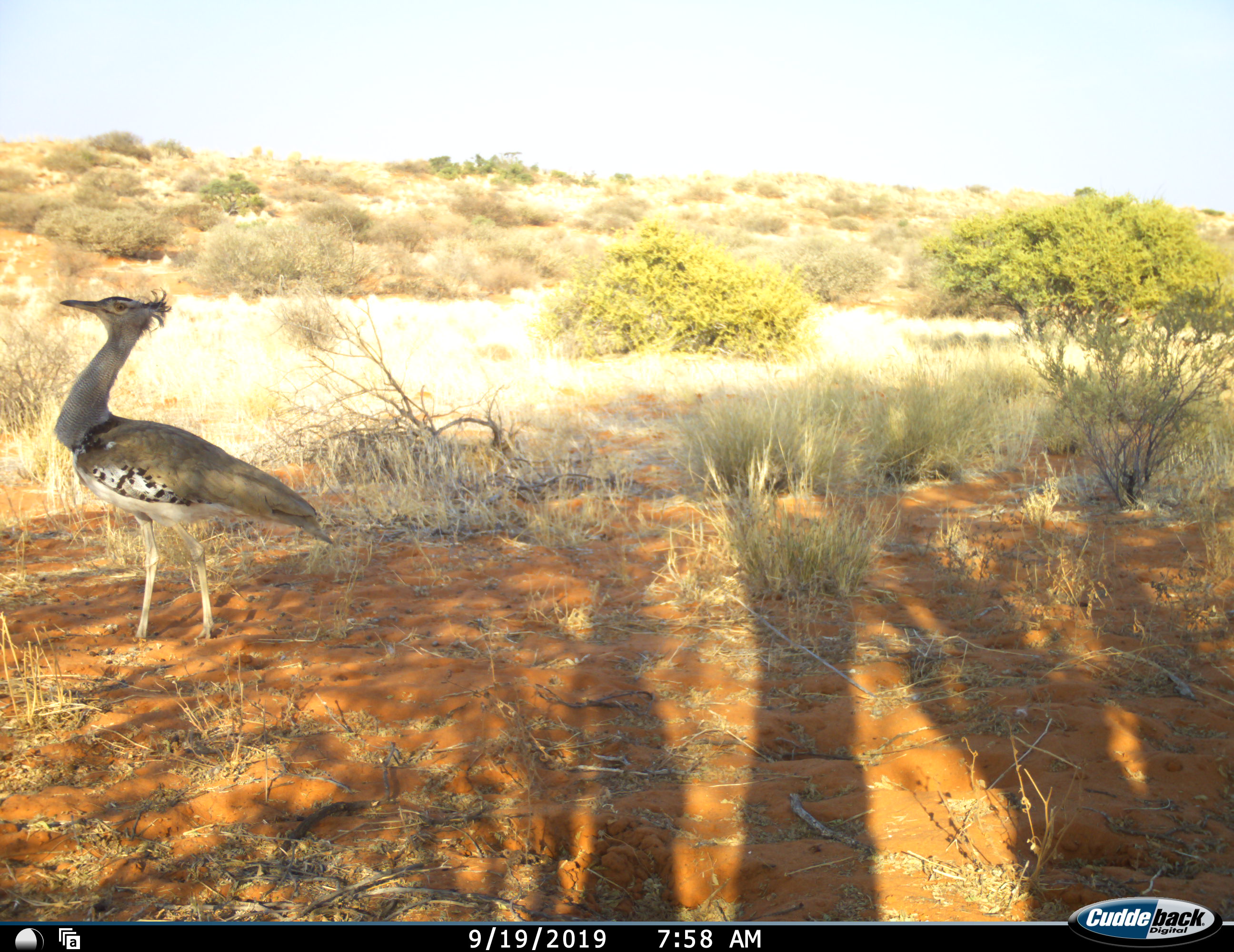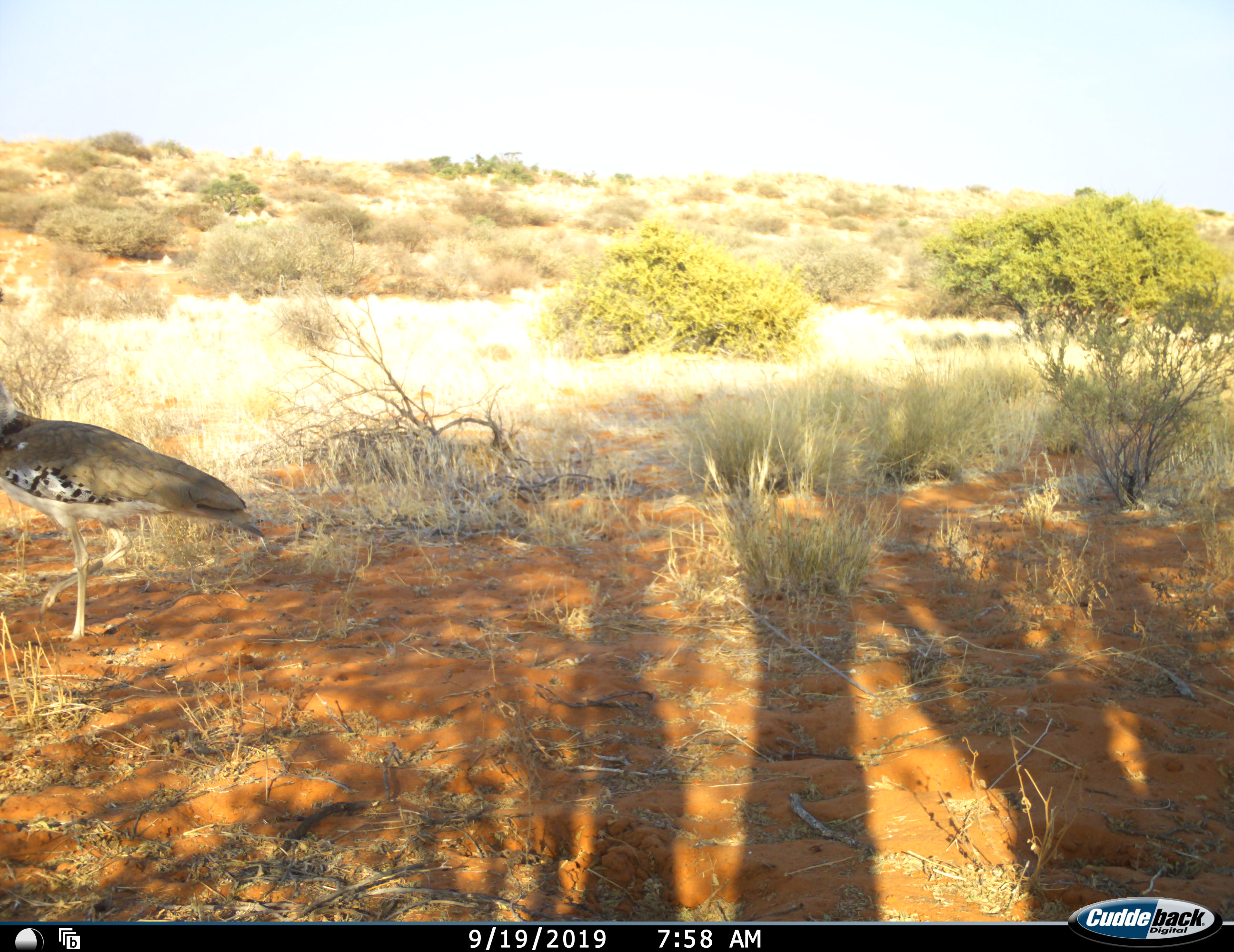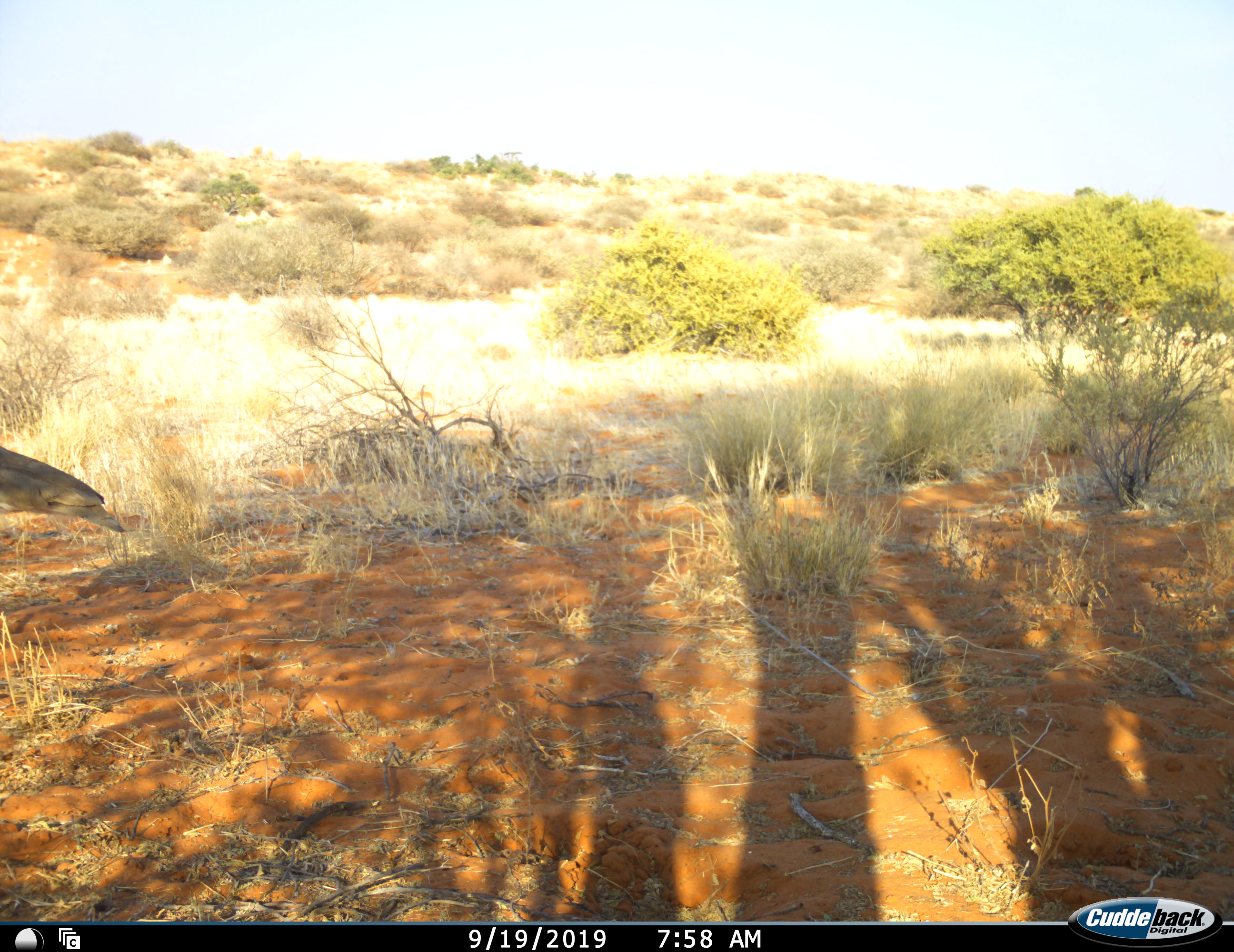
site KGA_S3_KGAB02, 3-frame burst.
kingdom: Animalia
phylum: Chordata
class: Aves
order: Otidiformes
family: Otididae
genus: Ardeotis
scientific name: Ardeotis kori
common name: kori bustard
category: bustardkori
Bustardkori (kori bustard) (Ardeotis kori), count 1. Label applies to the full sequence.